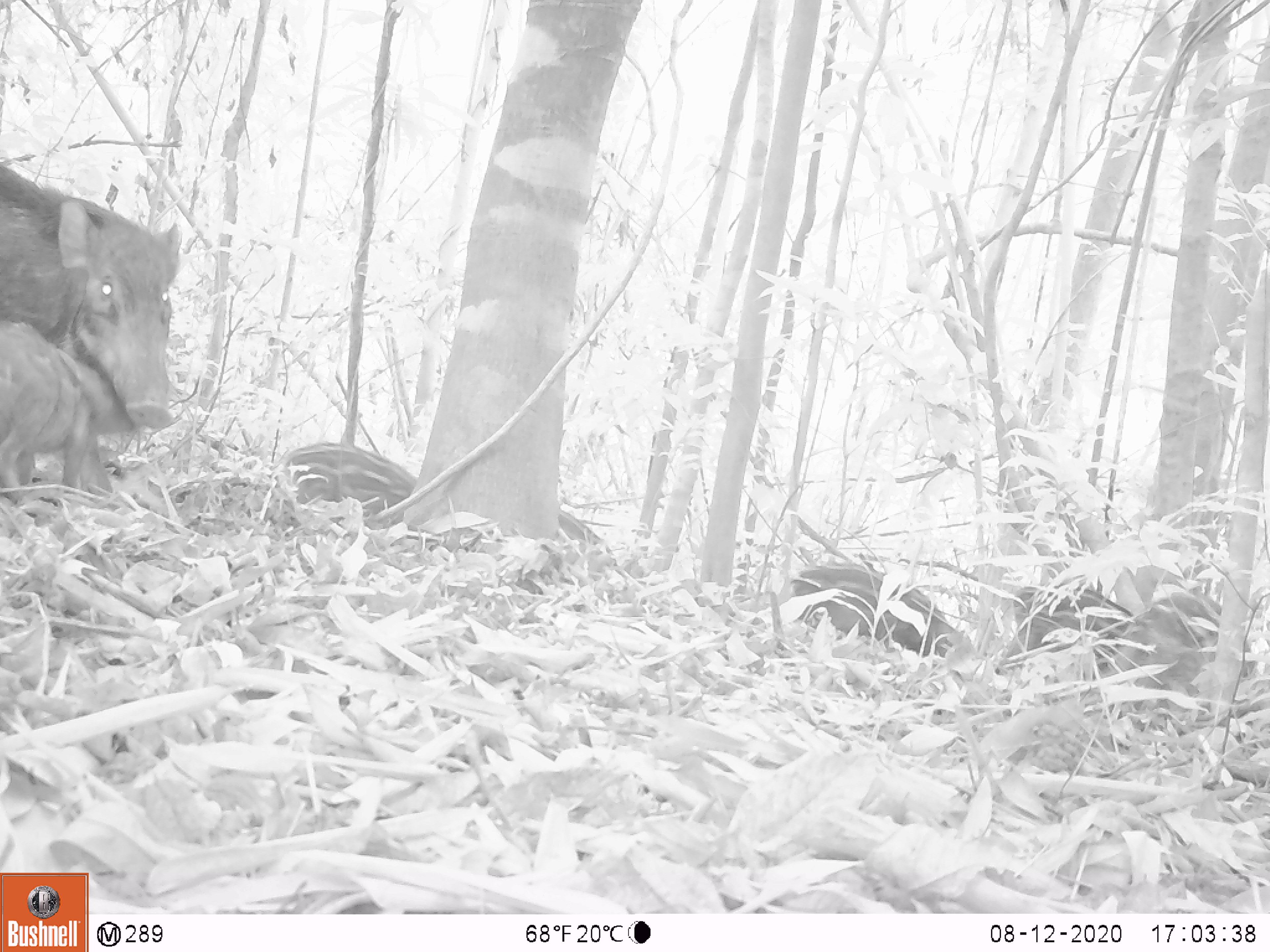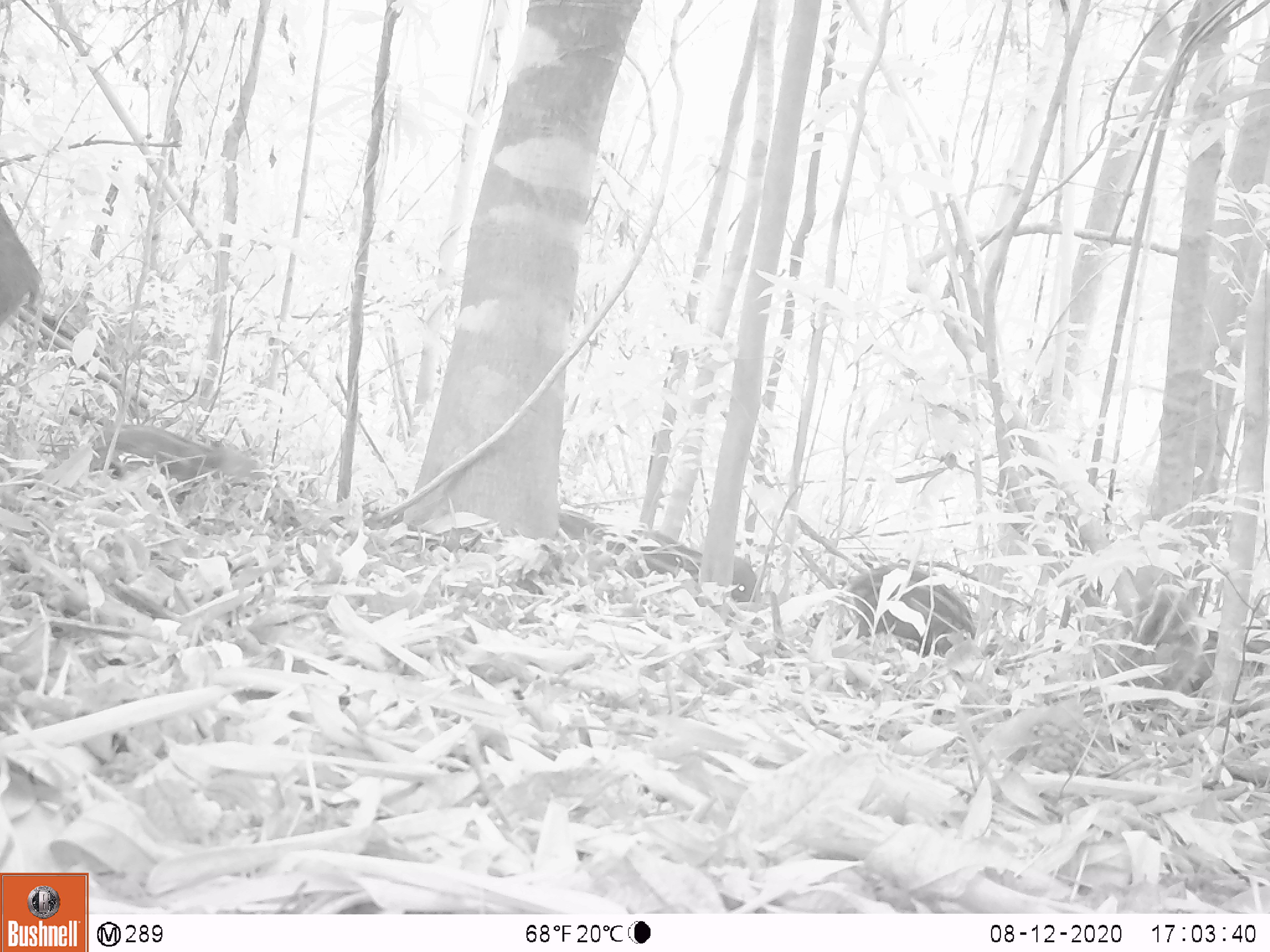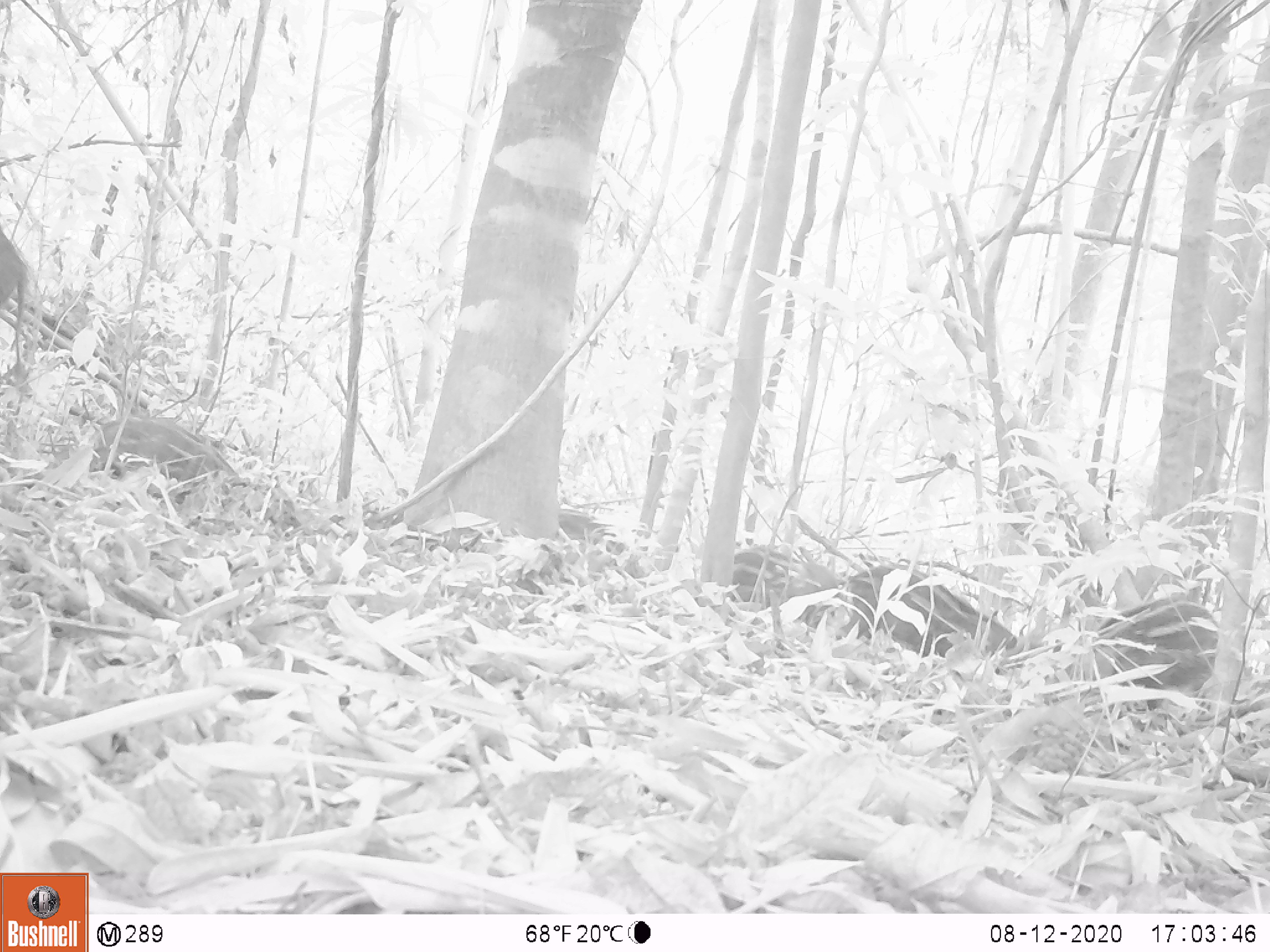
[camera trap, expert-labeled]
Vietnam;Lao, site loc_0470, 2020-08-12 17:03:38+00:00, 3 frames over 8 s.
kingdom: Animalia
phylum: Chordata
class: Mammalia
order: Artiodactyla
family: Suidae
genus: Sus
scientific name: Sus scrofa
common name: eurasian wild pig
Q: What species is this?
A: Eurasian wild pig (Sus scrofa).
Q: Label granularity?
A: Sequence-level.